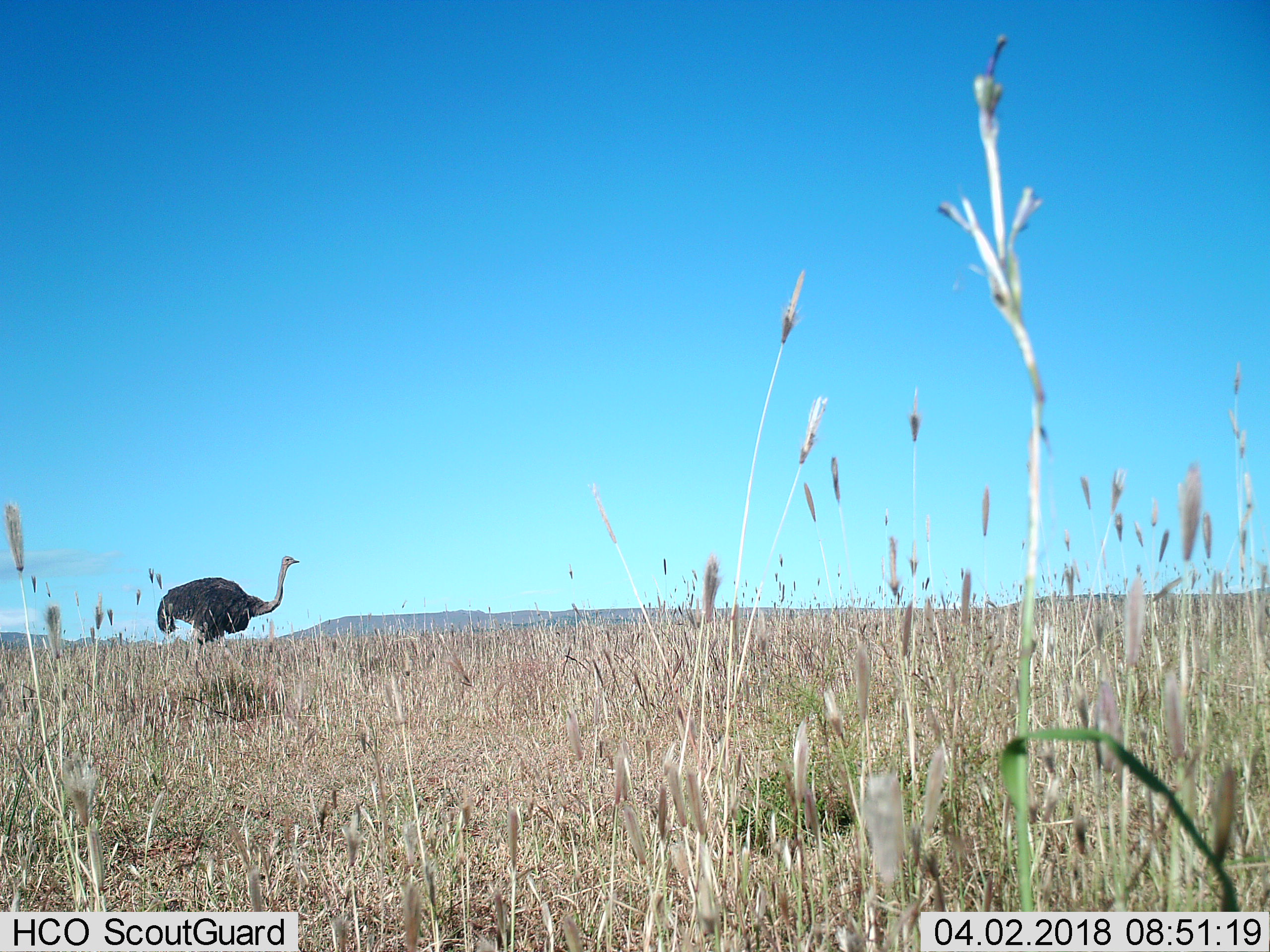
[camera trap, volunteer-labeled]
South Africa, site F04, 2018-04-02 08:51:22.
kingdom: Animalia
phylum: Chordata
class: Aves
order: Struthioniformes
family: Struthionidae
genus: Struthio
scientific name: Struthio camelus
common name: ostrich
Ostrich (Struthio camelus), count 1. Behavior (volunteer vote fractions): standing 44%, resting 0%, moving 56%, interacting 0%. Young present (vote fraction): 0%. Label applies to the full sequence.